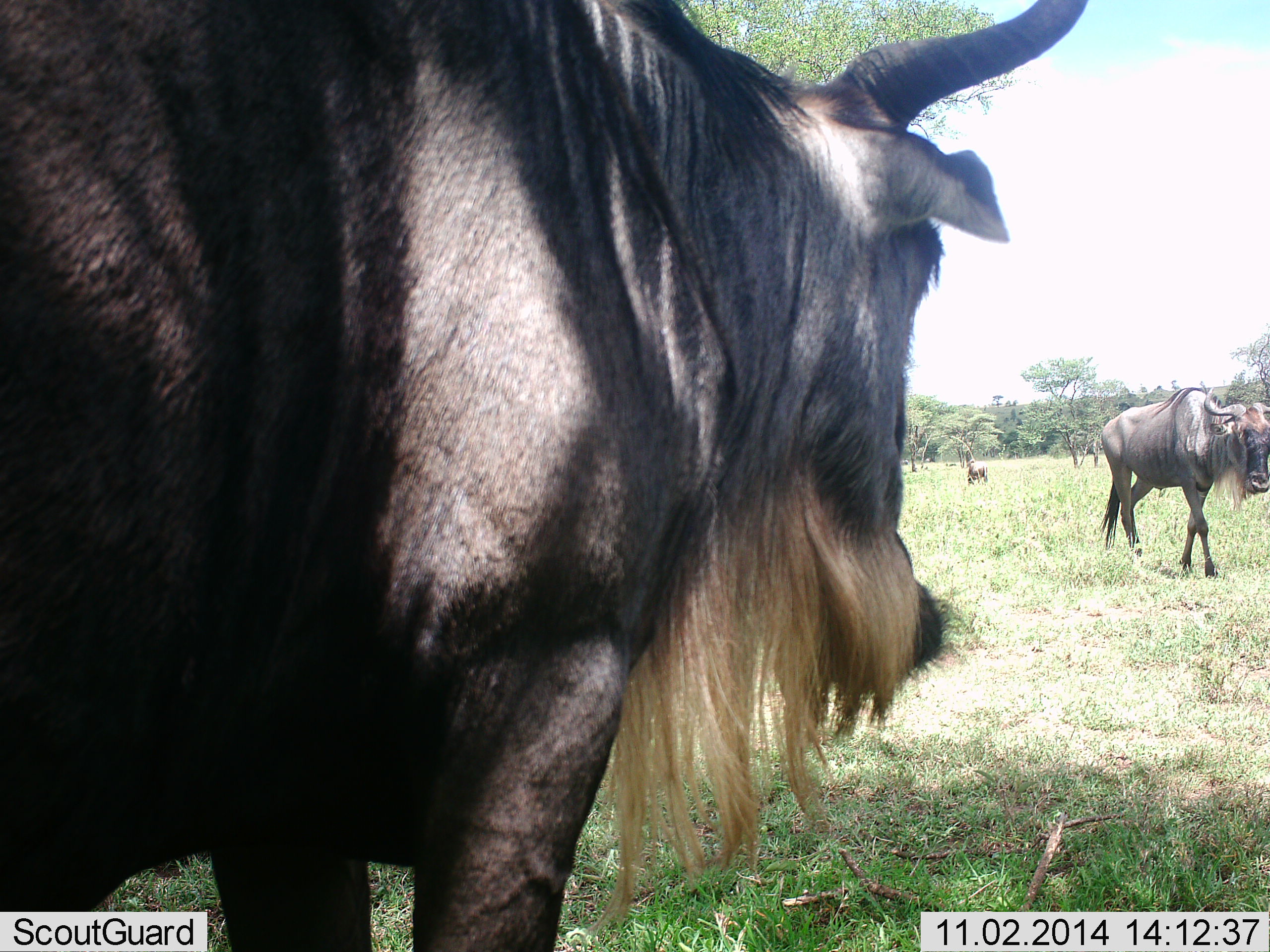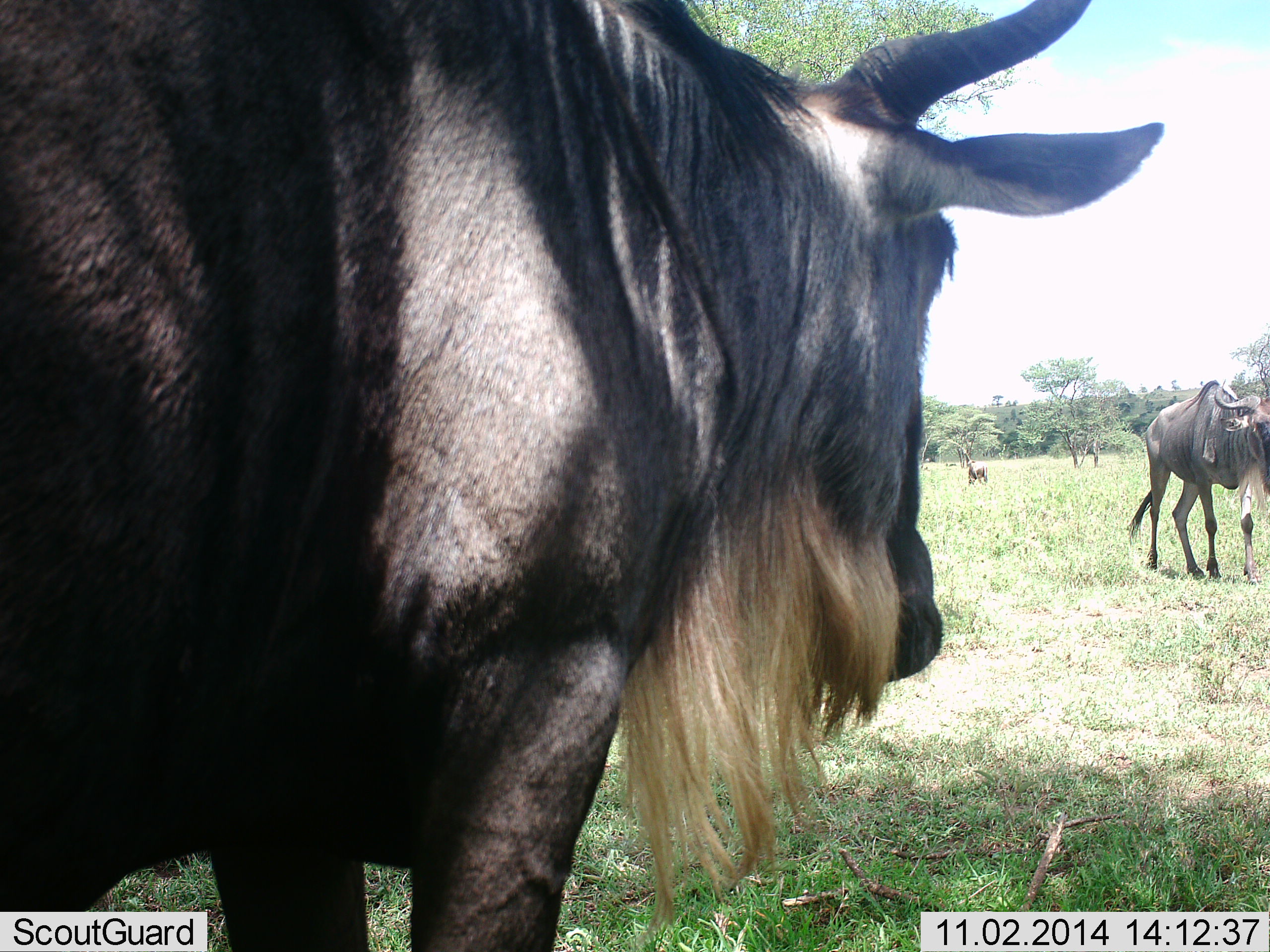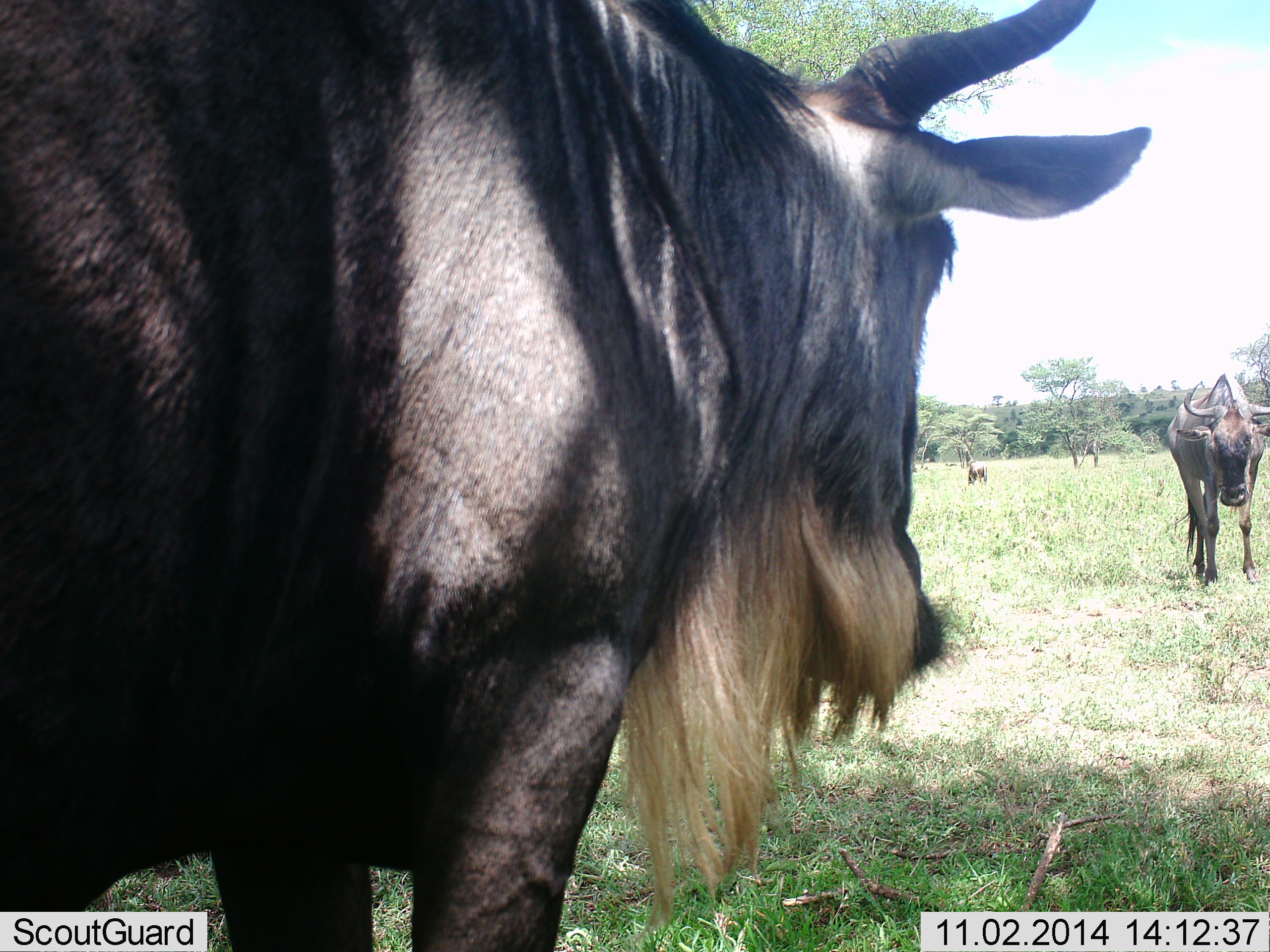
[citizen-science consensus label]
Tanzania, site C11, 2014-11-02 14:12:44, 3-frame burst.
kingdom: Animalia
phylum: Chordata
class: Mammalia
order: Artiodactyla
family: Bovidae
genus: Connochaetes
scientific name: Connochaetes taurinus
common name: blue wildebeest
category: wildebeest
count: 2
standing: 100%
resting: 0%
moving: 70%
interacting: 0%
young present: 10%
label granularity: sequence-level